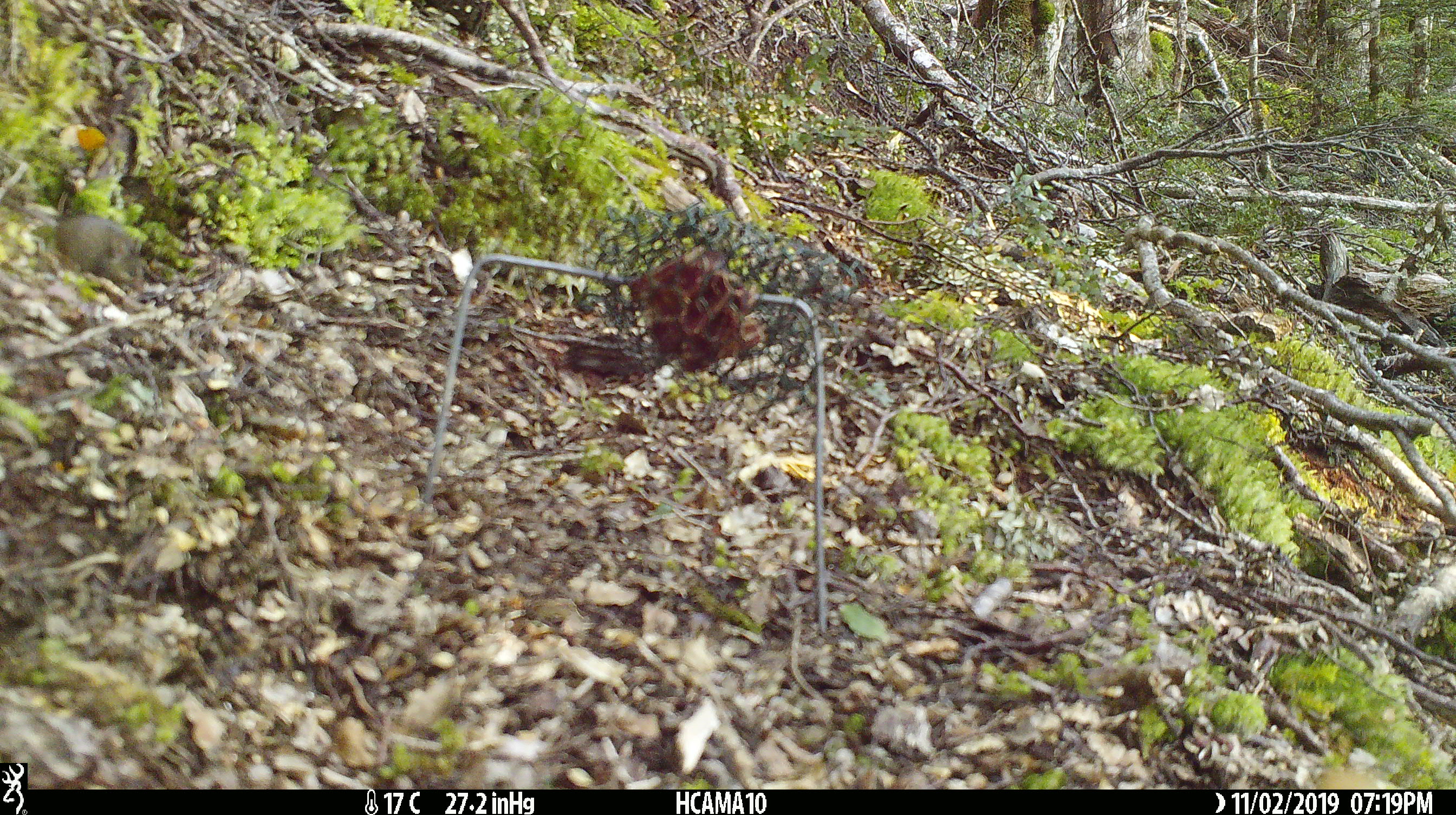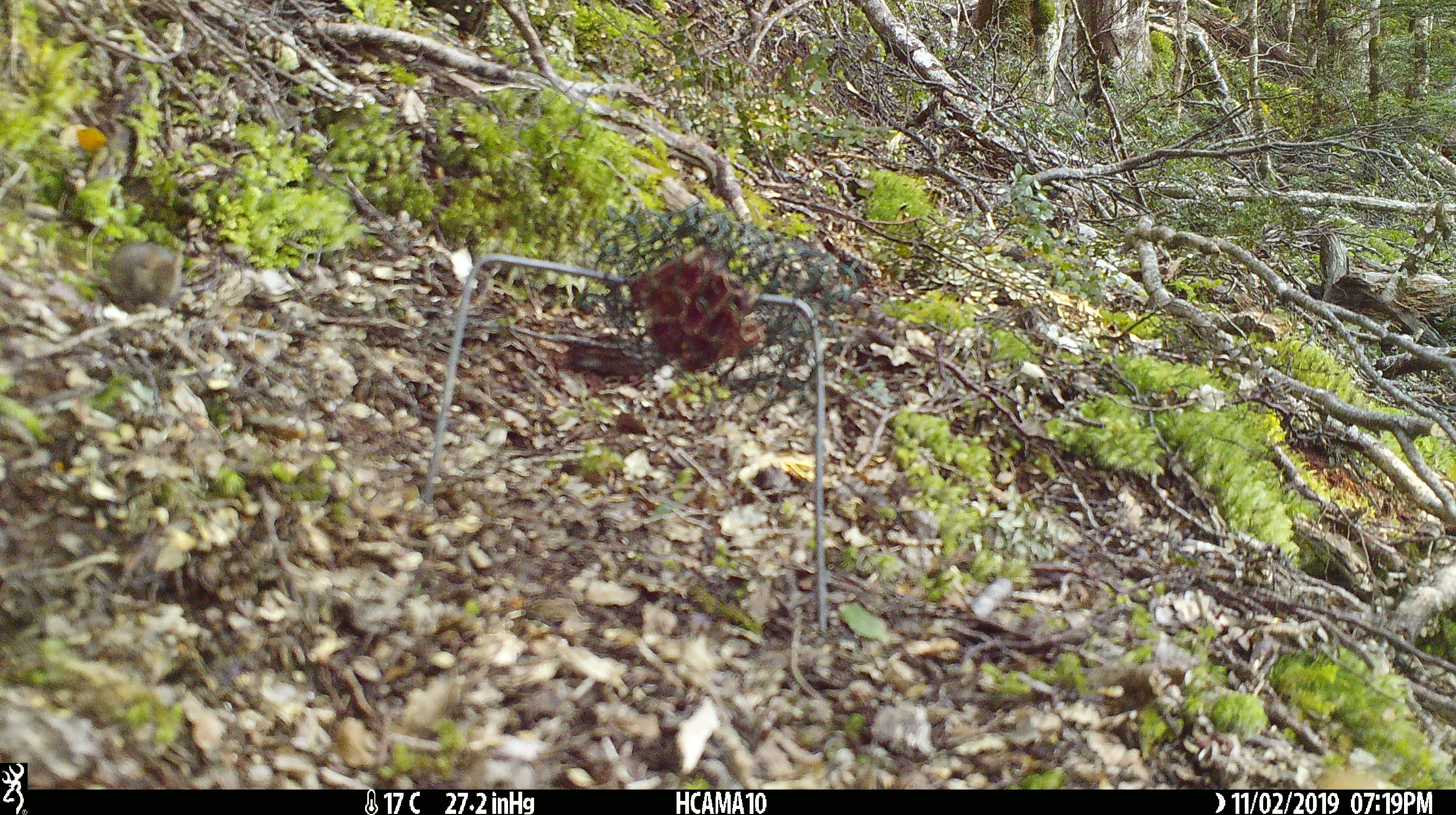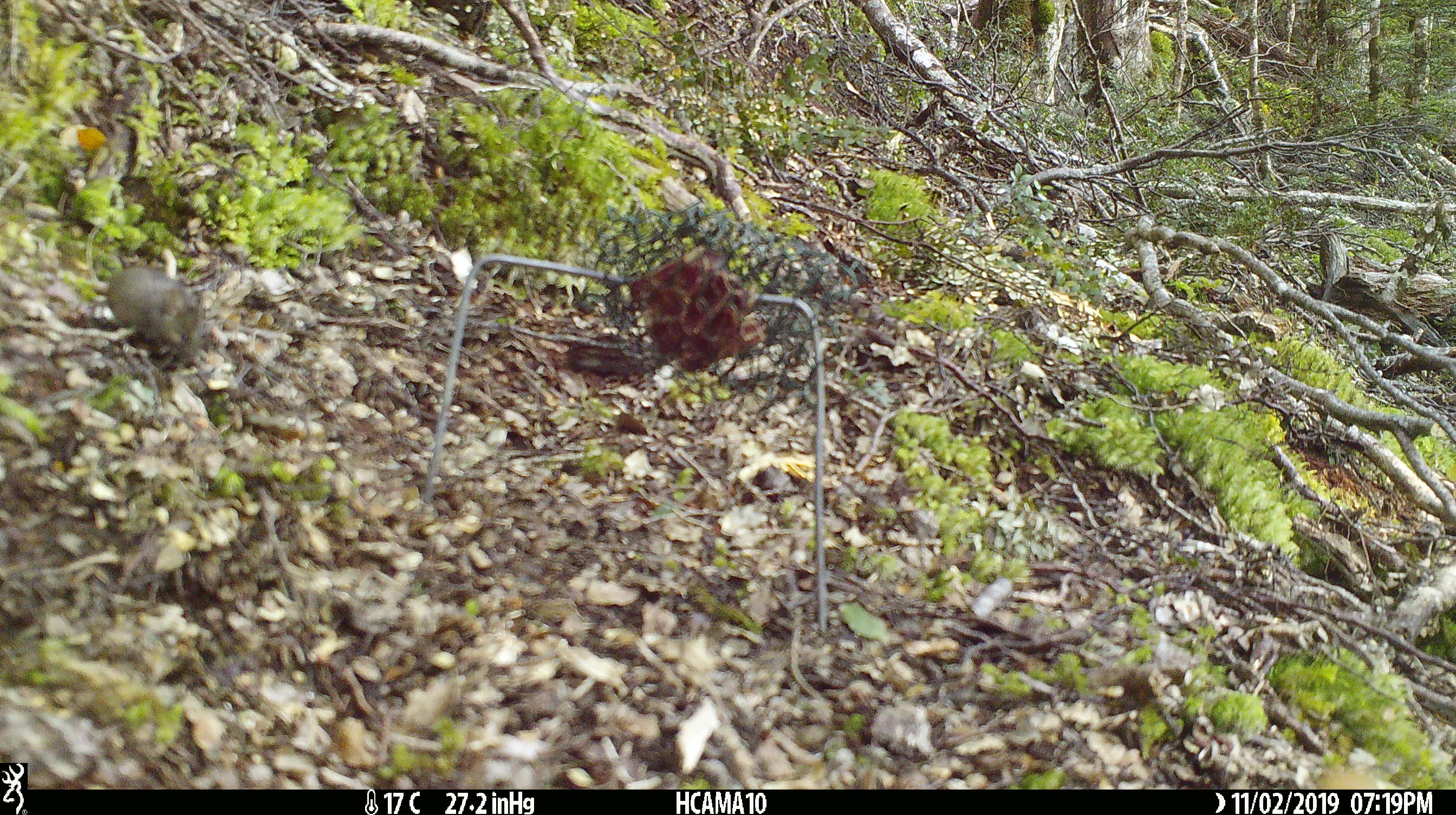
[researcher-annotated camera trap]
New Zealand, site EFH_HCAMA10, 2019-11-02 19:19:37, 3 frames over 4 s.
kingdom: Animalia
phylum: Chordata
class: Mammalia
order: Rodentia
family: Muridae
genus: Mus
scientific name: Mus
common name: mouse